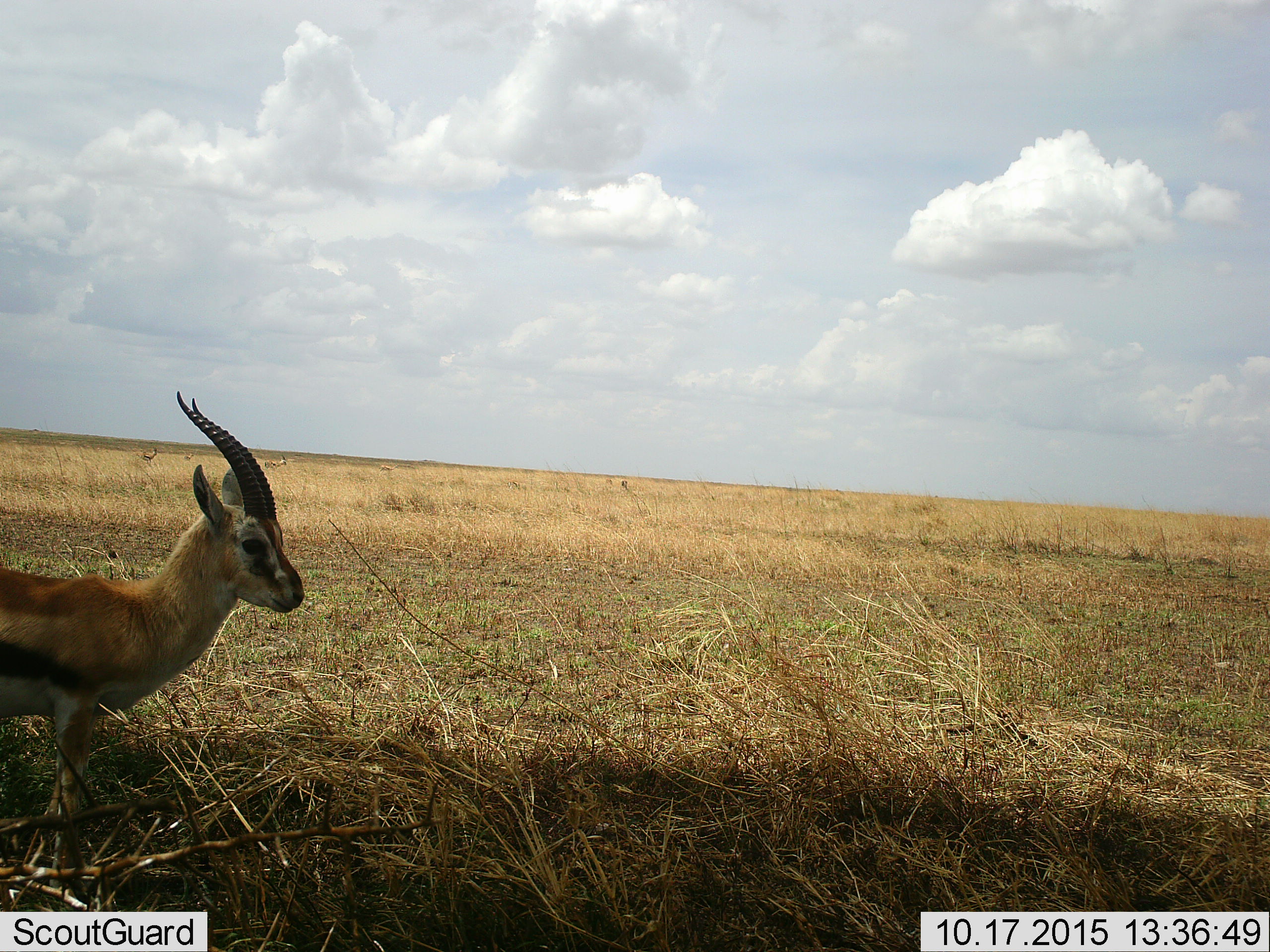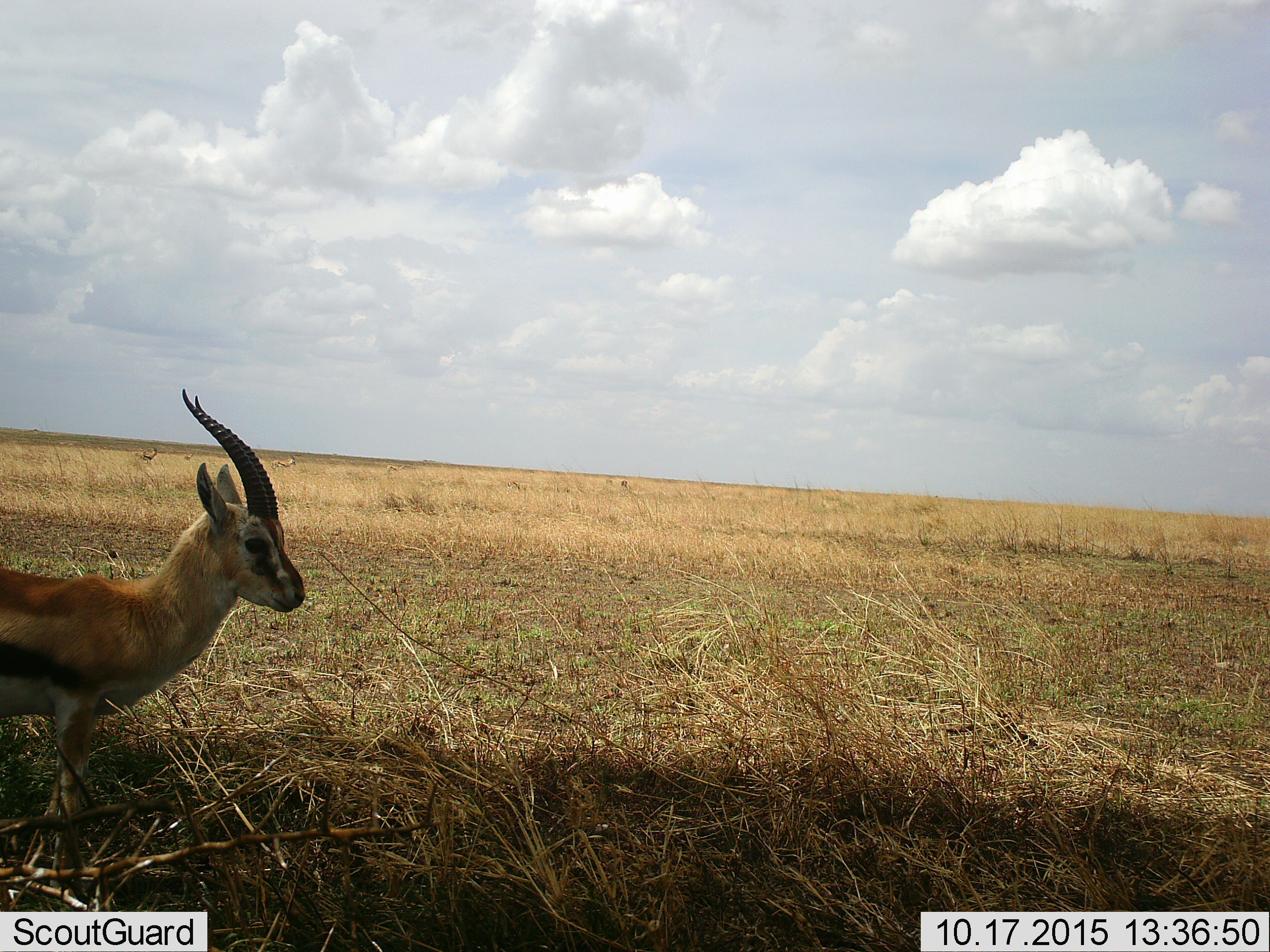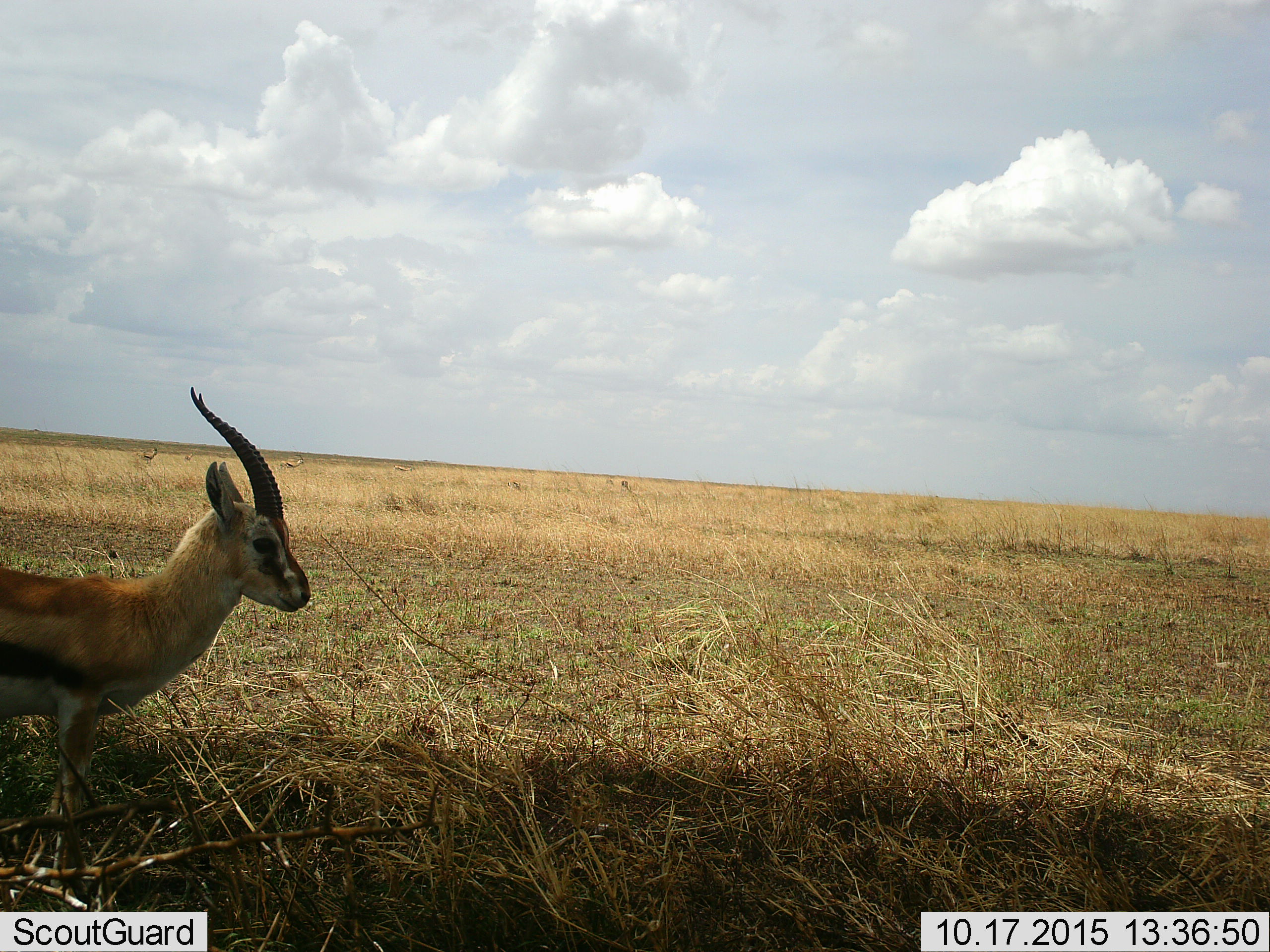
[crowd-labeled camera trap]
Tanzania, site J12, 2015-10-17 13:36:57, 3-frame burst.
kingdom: Animalia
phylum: Chordata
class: Mammalia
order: Artiodactyla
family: Bovidae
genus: Eudorcas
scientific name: Eudorcas thomsonii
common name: thomson's gazelle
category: gazellethomsons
Gazellethomsons (thomson's gazelle) (Eudorcas thomsonii), count 1. Behavior (volunteer vote fractions): standing 100%, resting 0%, moving 0%, interacting 0%. Young present (vote fraction): 11%. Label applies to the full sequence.